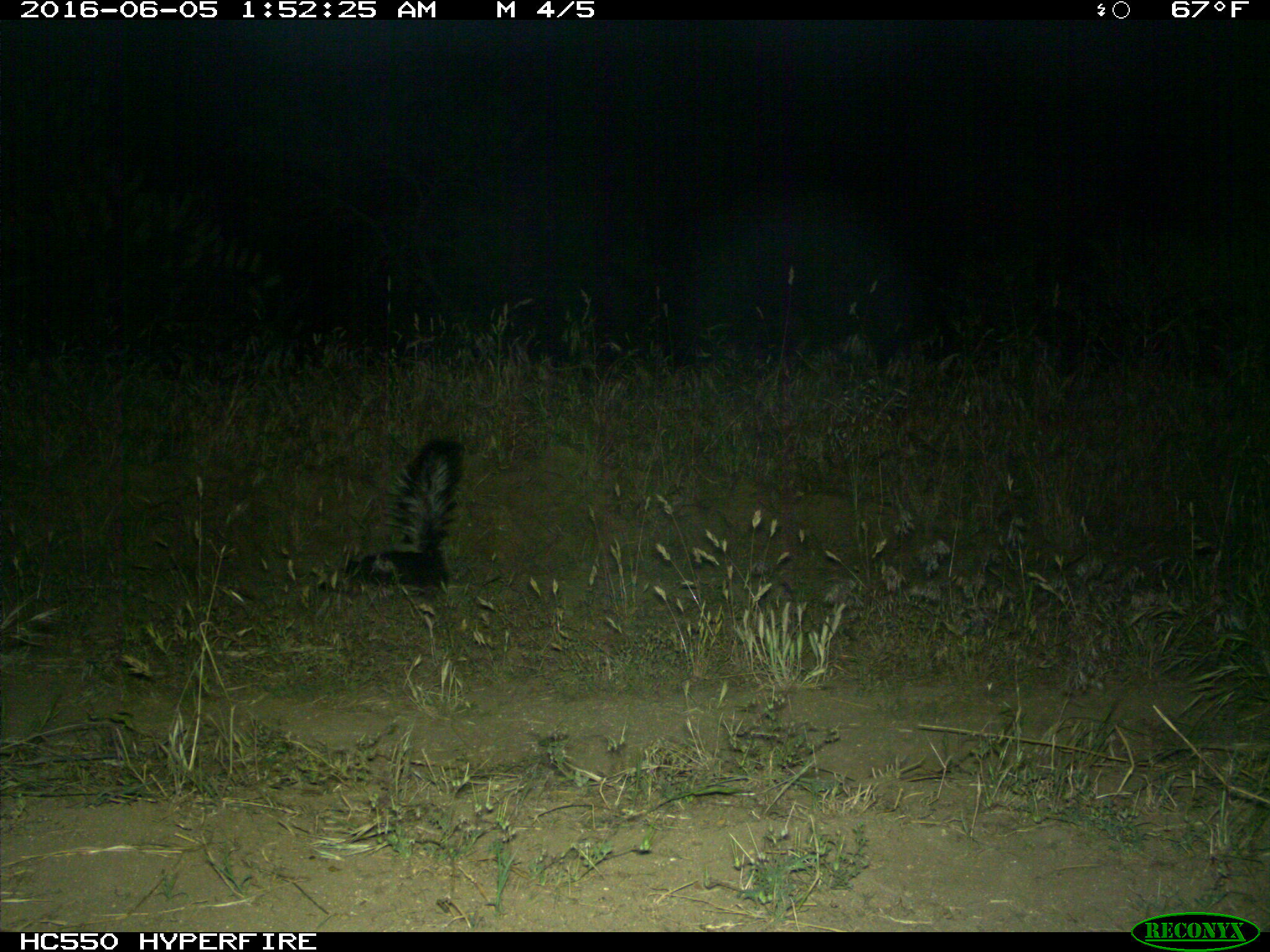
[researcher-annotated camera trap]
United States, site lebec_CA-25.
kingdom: Animalia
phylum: Chordata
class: Mammalia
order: Carnivora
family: Mephitidae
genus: Mephitis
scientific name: Mephitis mephitis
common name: striped skunk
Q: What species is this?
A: Mephitis mephitis (striped skunk).